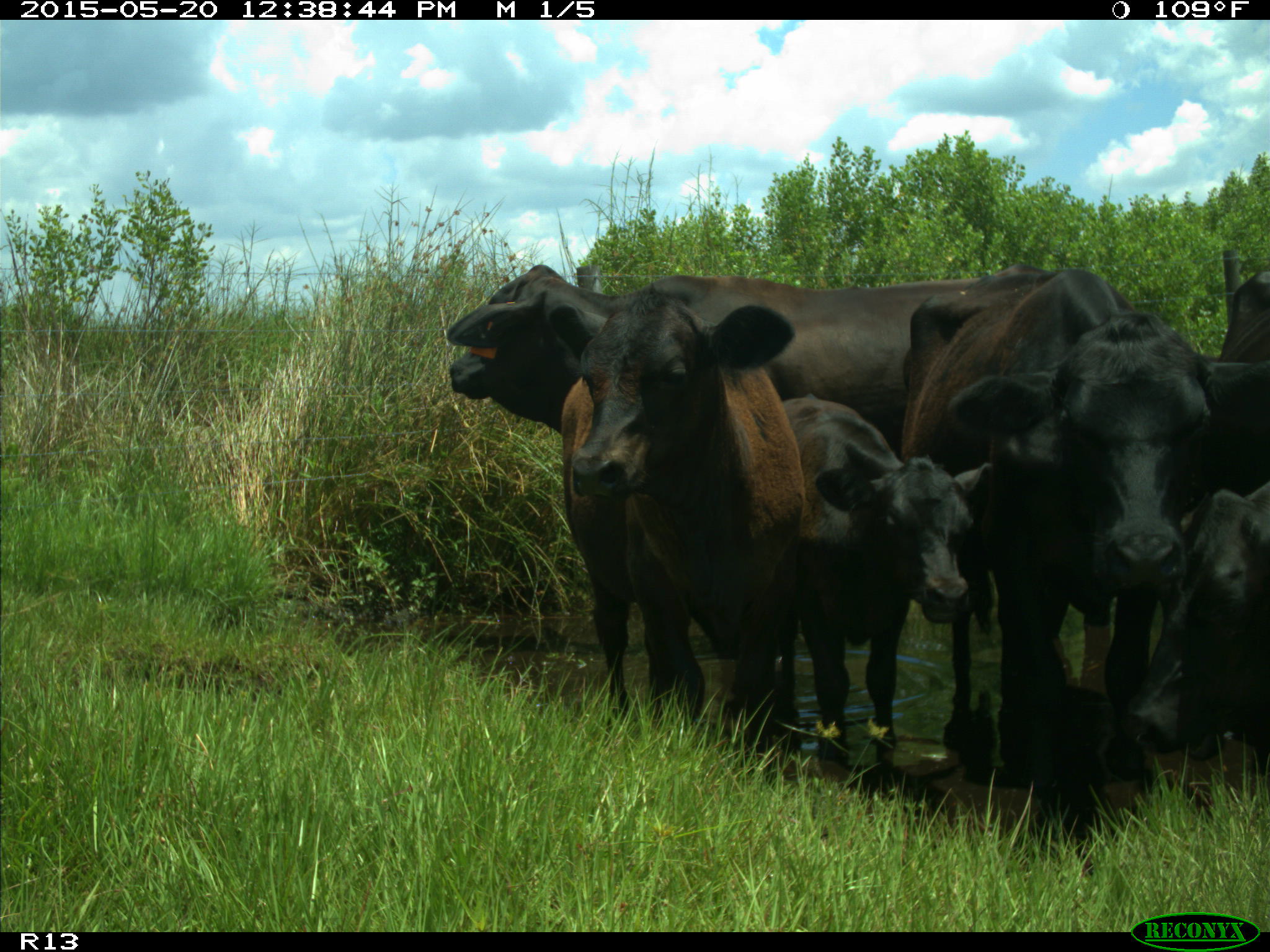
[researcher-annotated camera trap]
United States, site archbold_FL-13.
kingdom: Animalia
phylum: Chordata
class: Mammalia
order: Artiodactyla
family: Bovidae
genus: Bos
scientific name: Bos taurus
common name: domestic cow